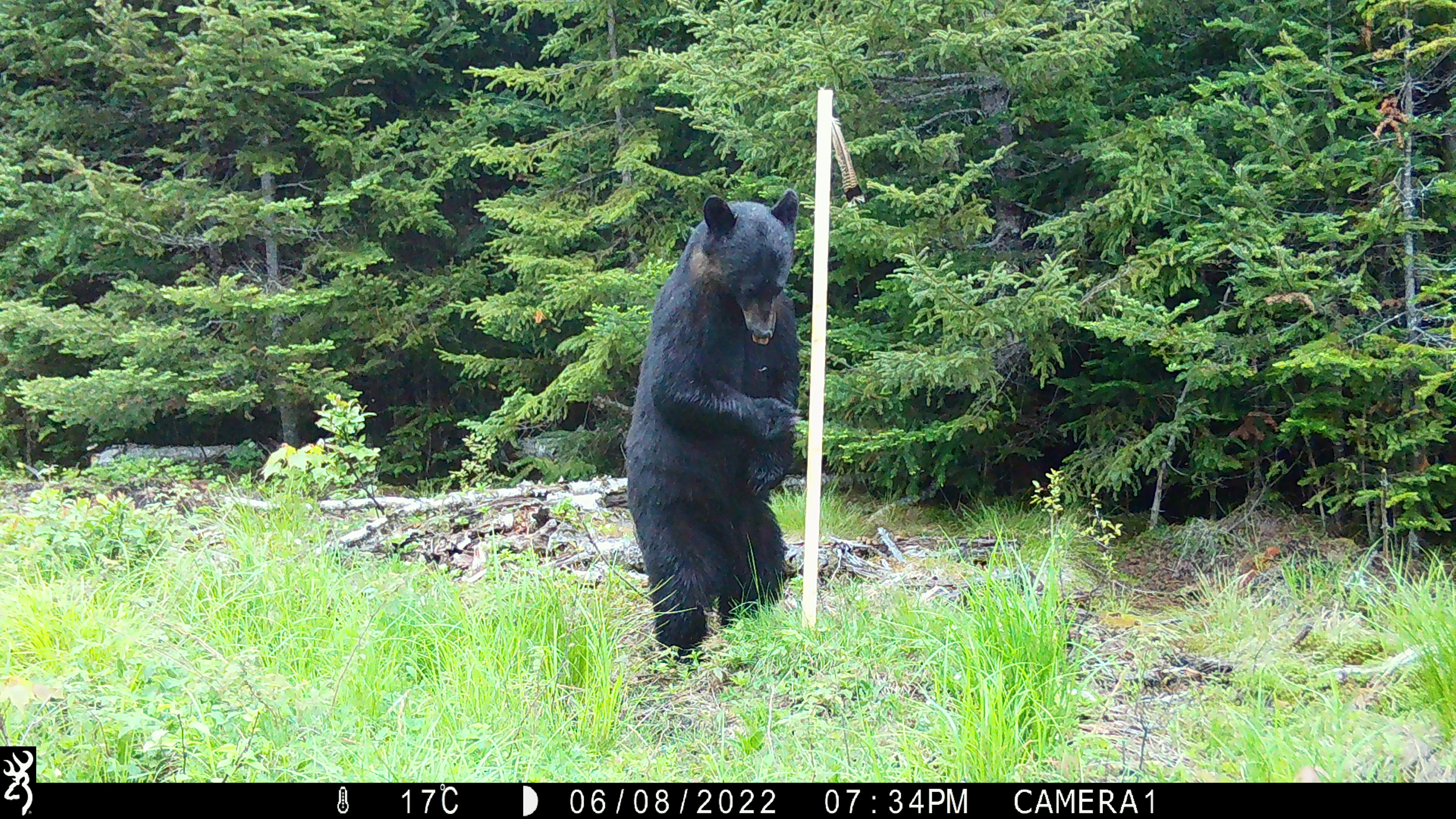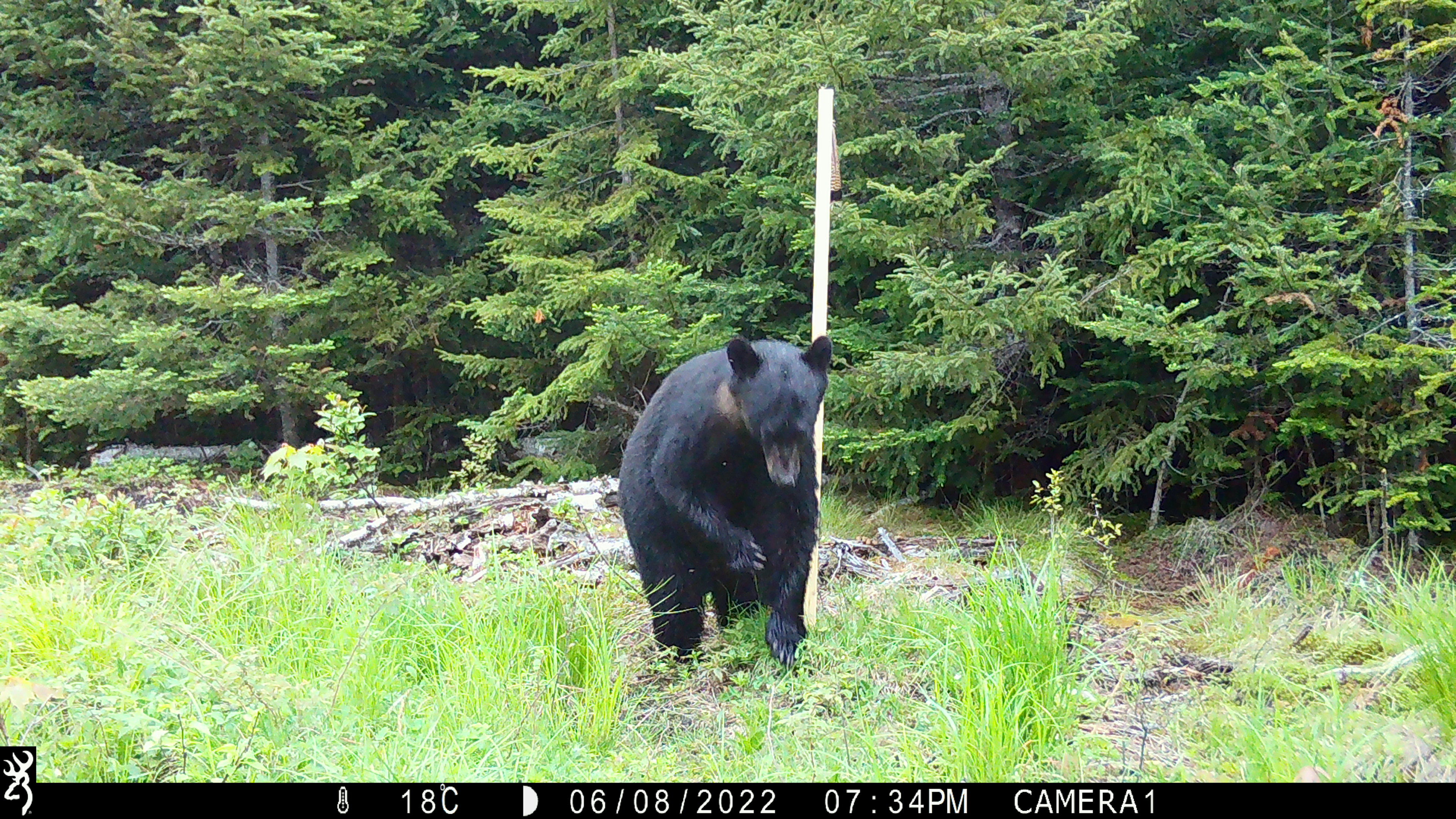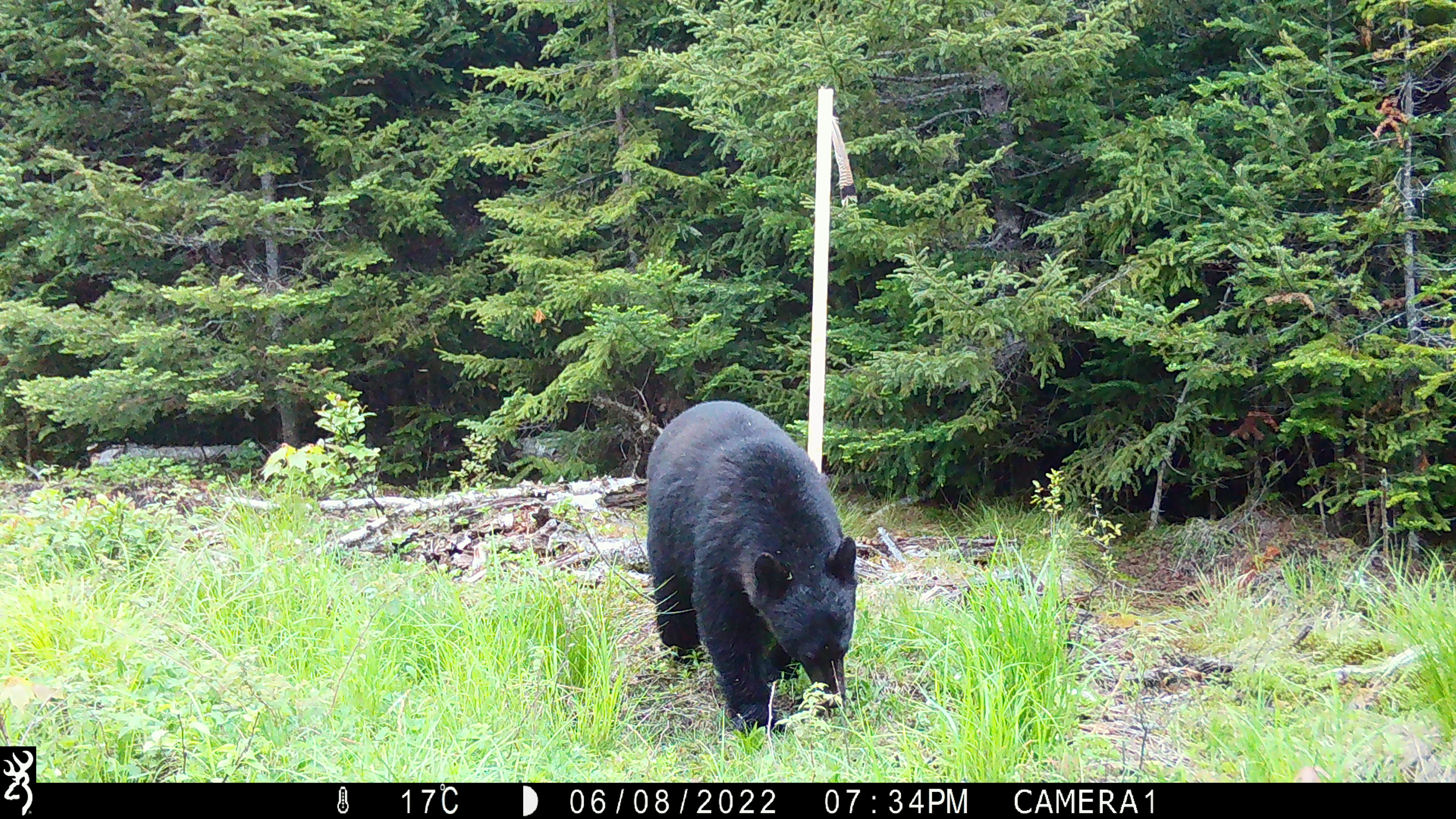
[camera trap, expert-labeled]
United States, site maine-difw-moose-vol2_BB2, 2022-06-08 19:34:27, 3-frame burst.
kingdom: Animalia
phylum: Chordata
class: Mammalia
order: Carnivora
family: Ursidae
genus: Ursus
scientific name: Ursus americanus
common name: black bear